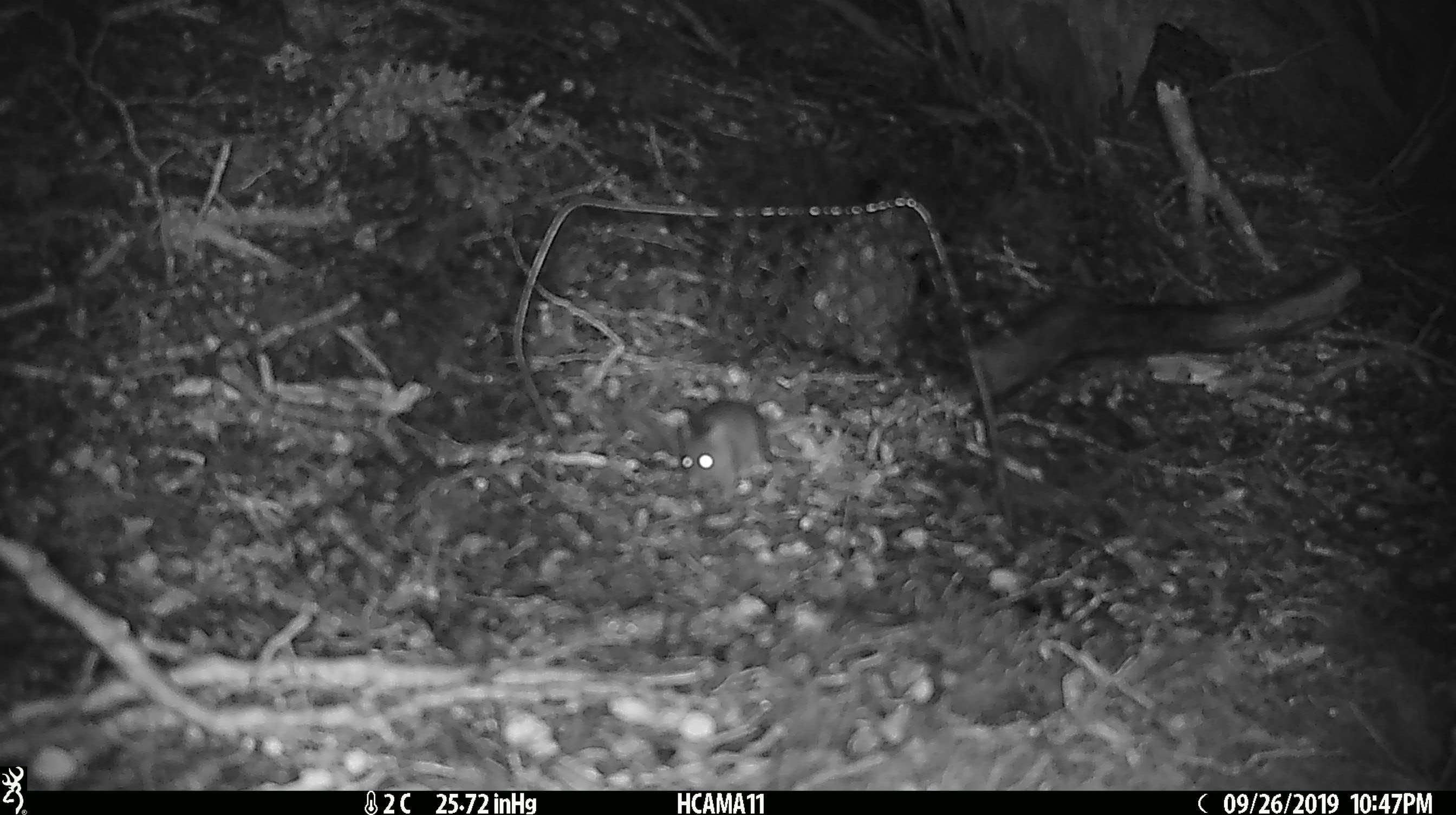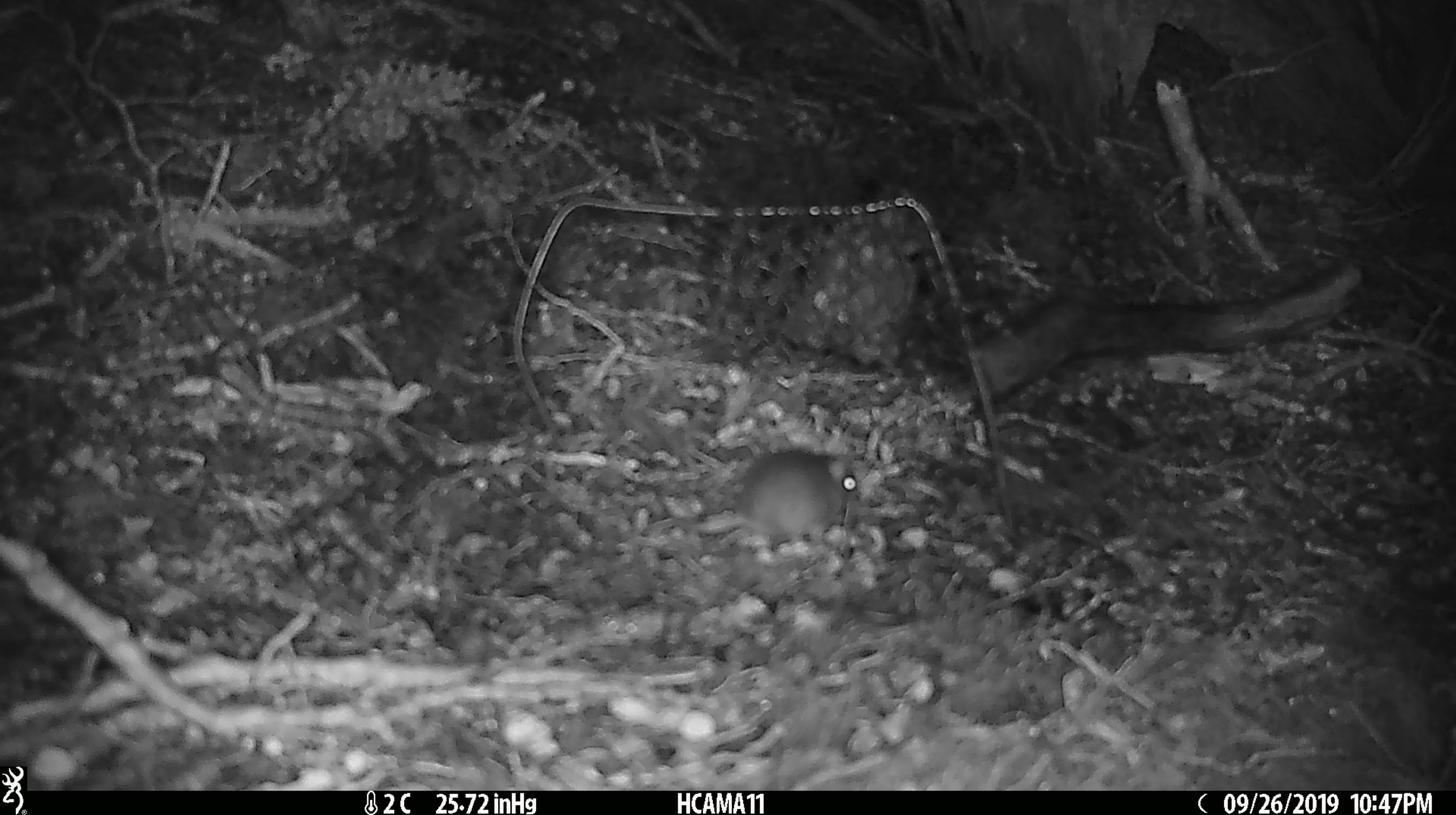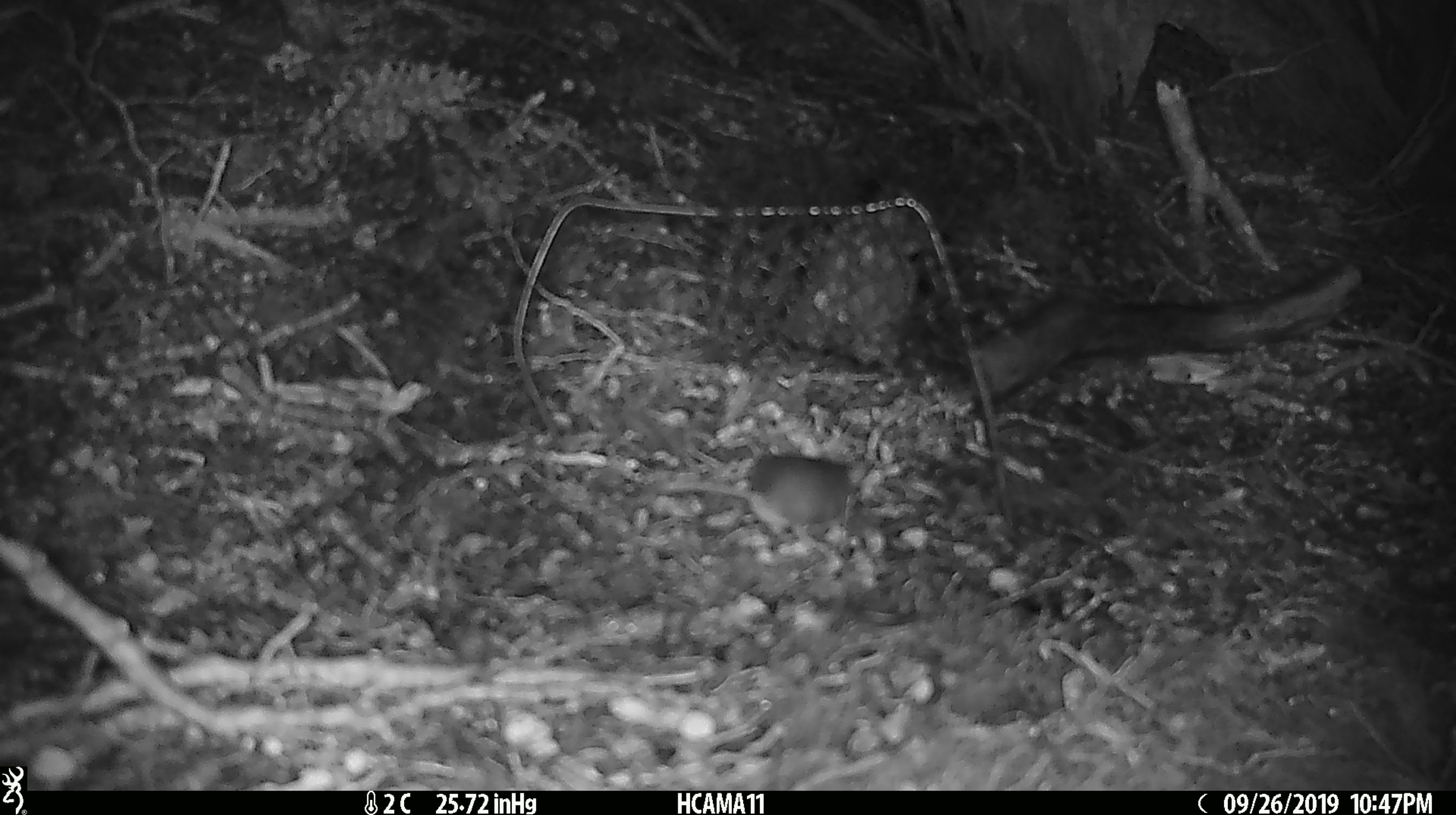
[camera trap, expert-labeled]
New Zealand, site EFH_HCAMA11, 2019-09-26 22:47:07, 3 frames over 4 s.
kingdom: Animalia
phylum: Chordata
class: Mammalia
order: Rodentia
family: Muridae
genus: Mus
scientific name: Mus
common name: mouse